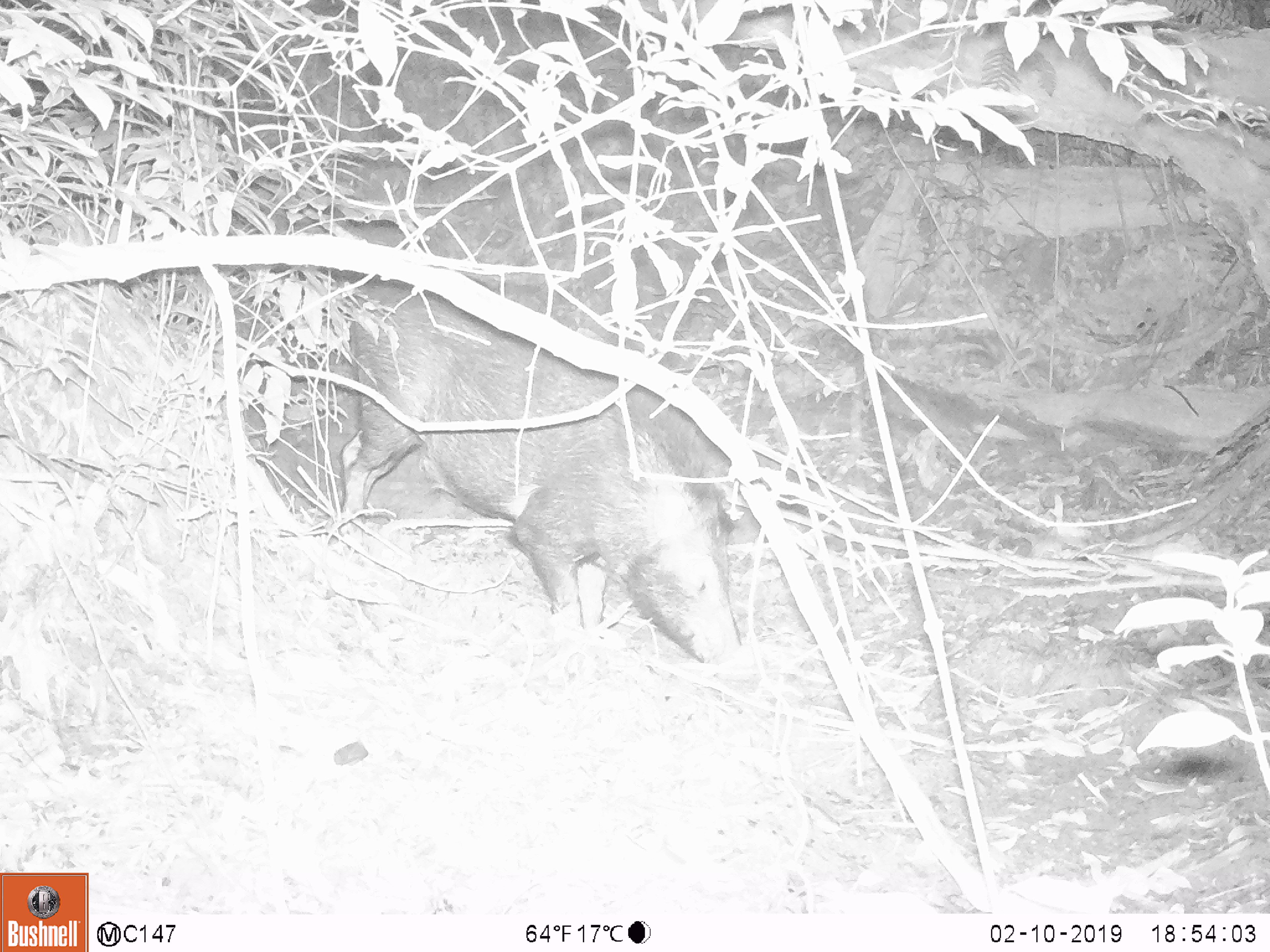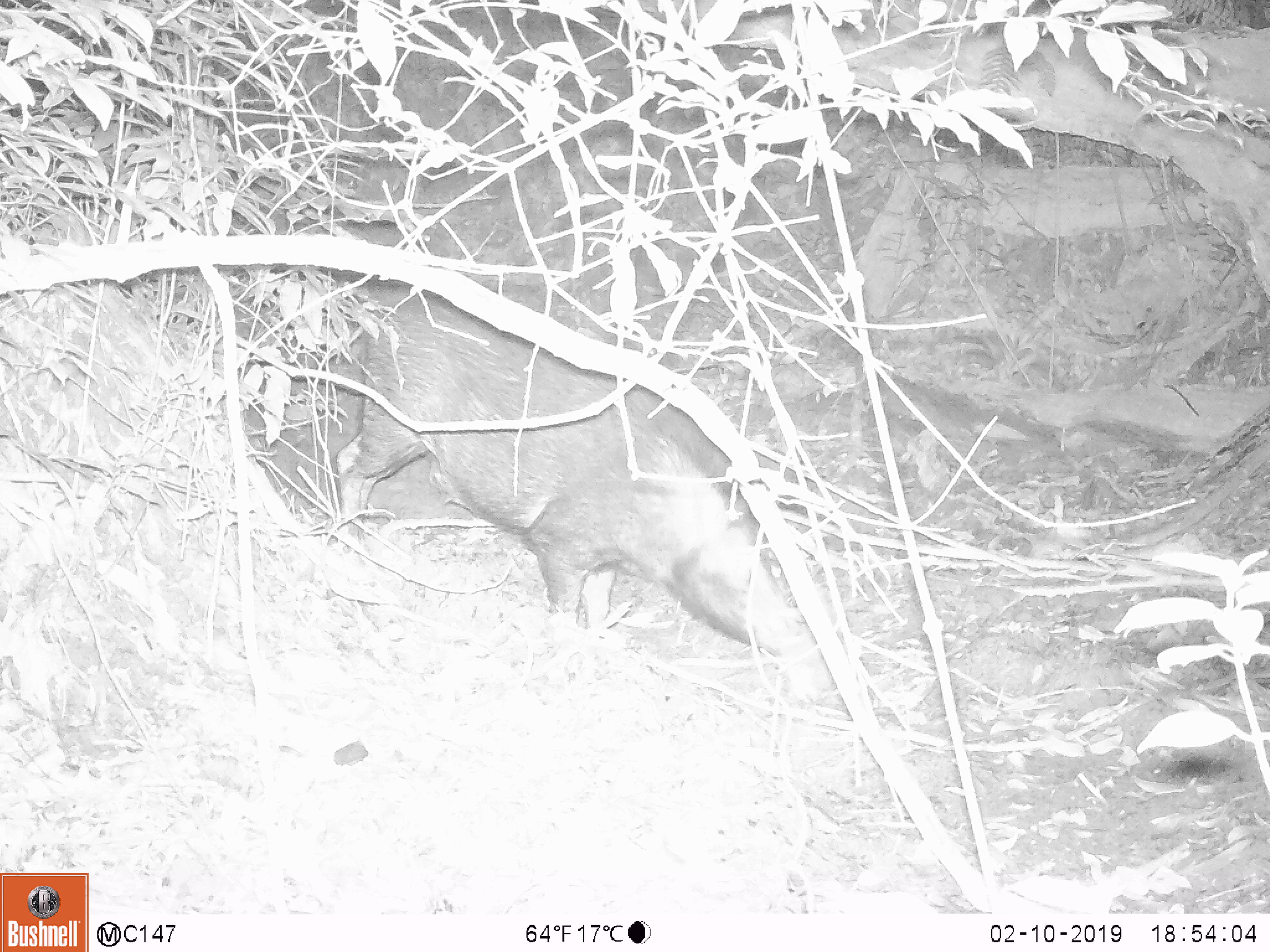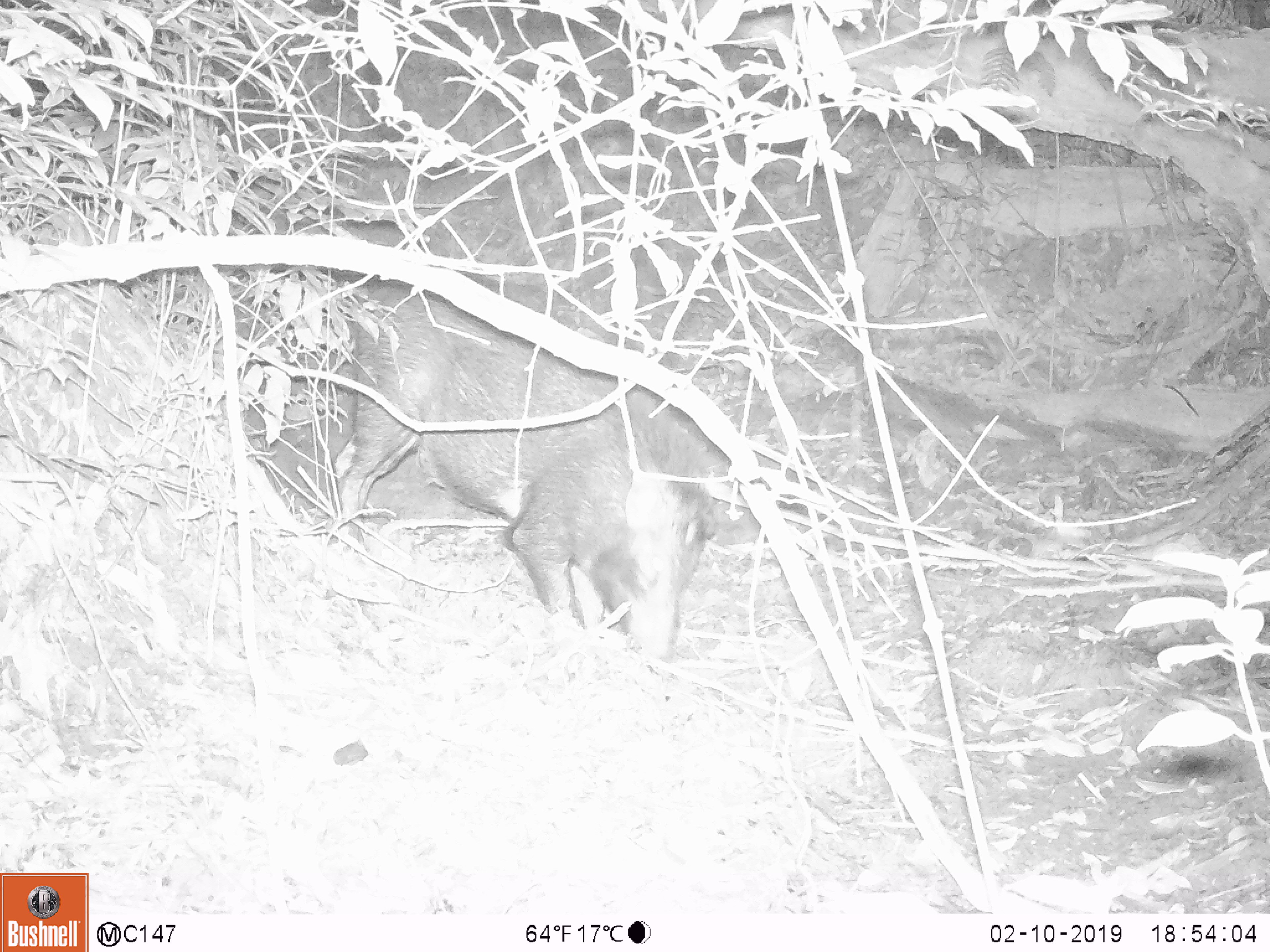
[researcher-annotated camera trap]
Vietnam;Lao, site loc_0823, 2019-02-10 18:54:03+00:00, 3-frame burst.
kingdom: Animalia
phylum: Chordata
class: Mammalia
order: Artiodactyla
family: Suidae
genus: Sus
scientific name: Sus scrofa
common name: eurasian wild pig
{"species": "eurasian wild pig (Sus scrofa)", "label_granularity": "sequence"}